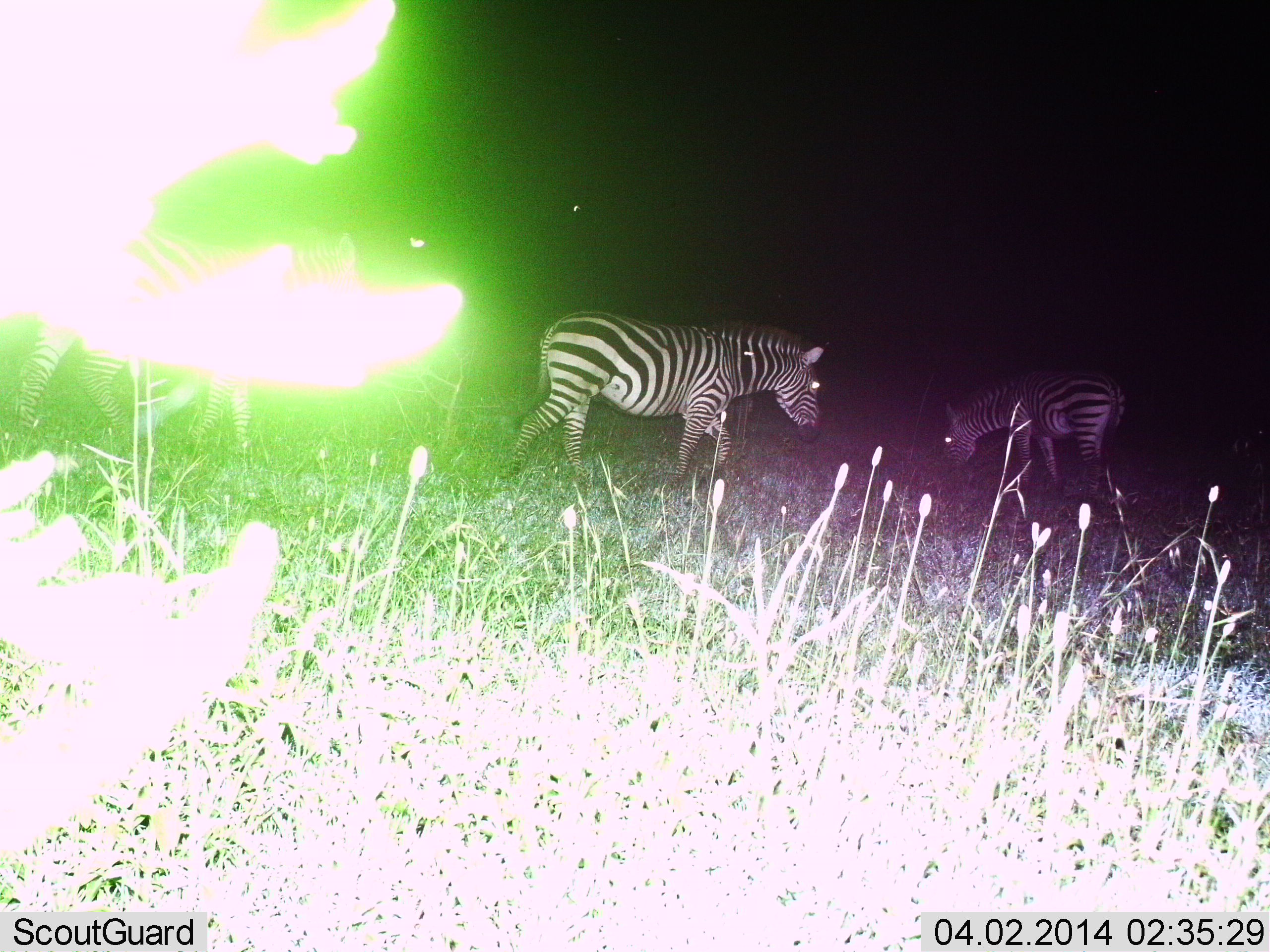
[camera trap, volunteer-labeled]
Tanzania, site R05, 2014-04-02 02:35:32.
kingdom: Animalia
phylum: Chordata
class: Mammalia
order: Perissodactyla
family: Equidae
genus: Equus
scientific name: Equus quagga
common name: plains zebra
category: zebra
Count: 2.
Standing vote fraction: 30%.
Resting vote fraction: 0%.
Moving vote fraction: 60%.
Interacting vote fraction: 0%.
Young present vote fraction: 0%.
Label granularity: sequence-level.